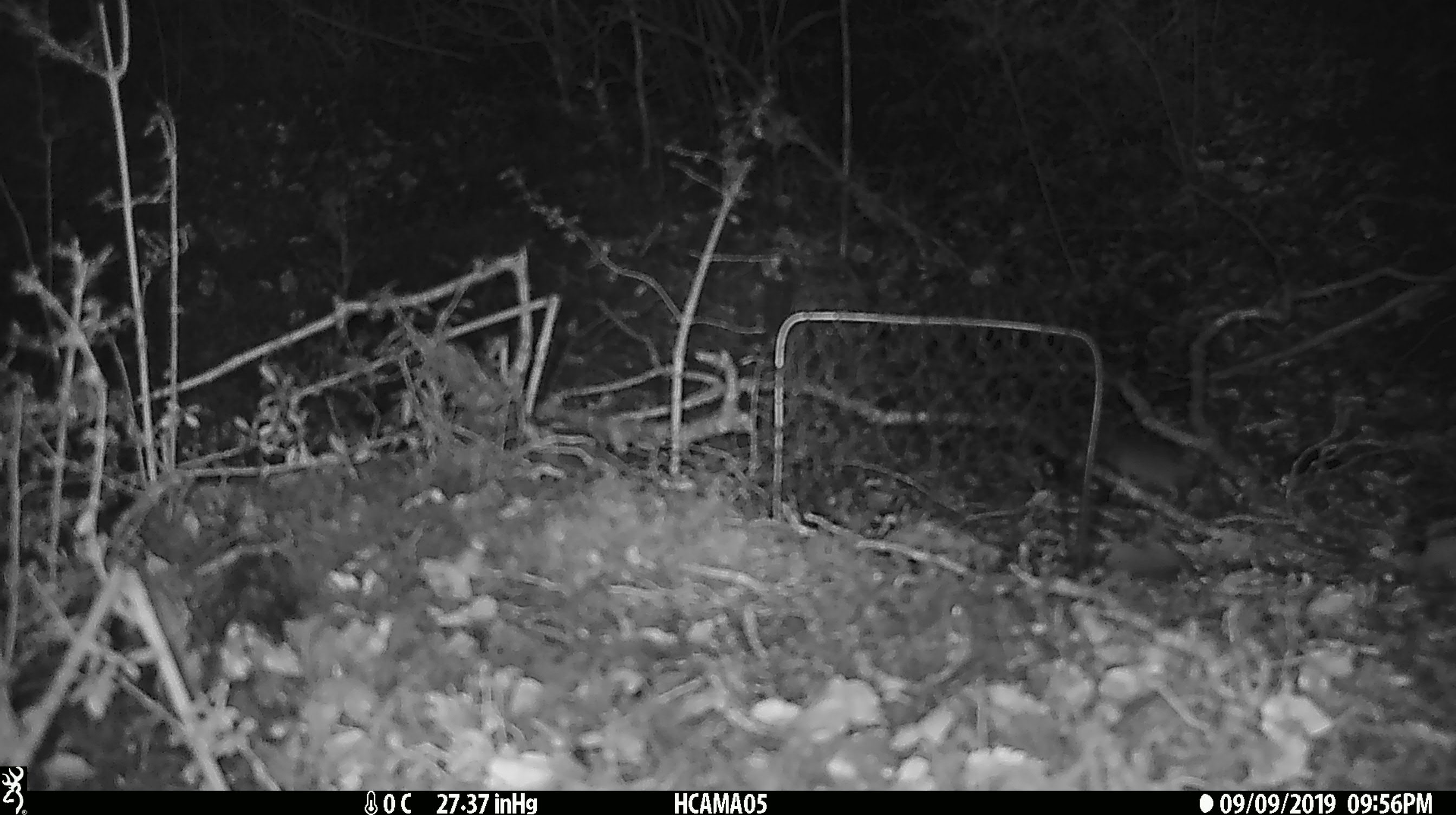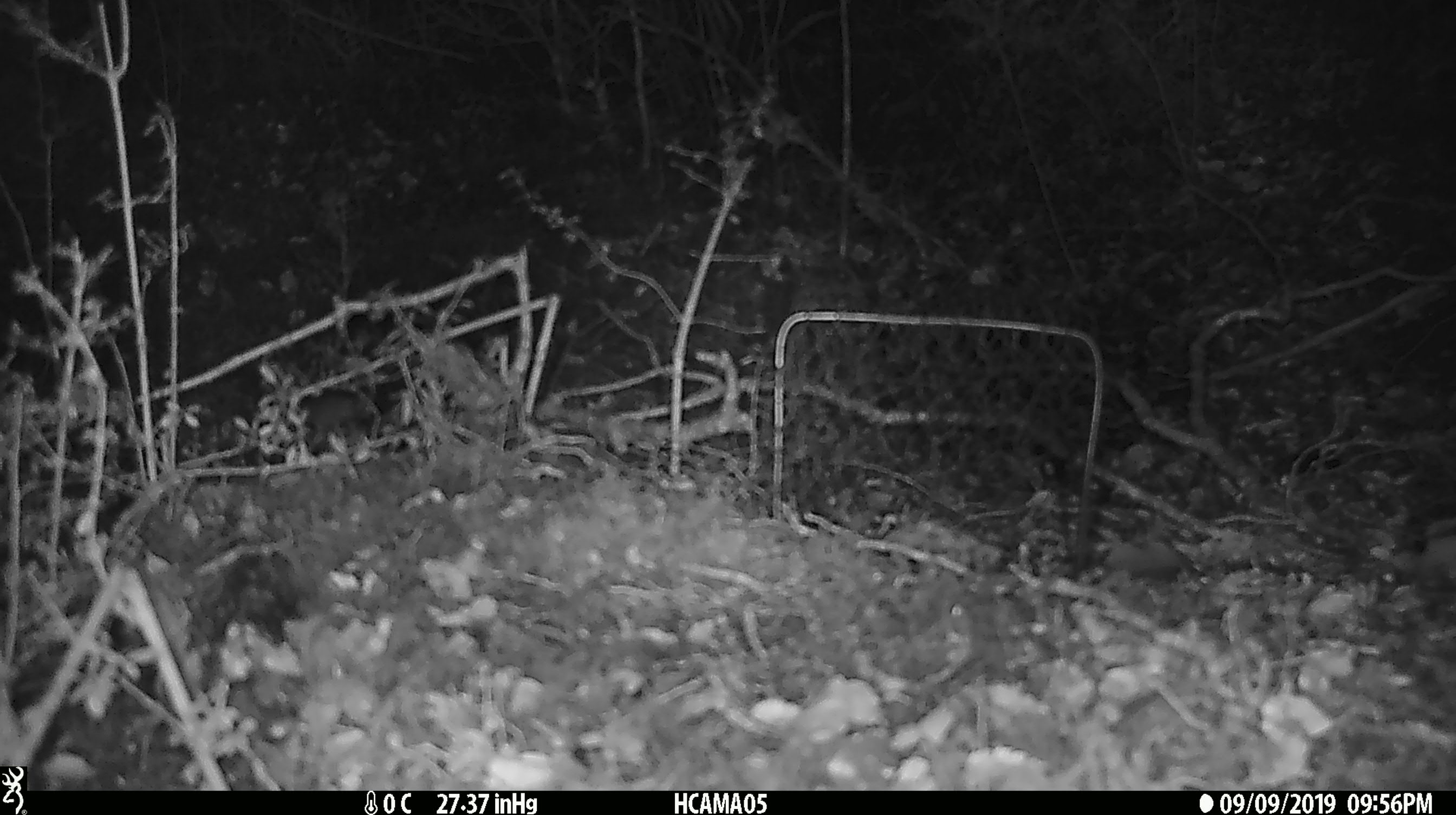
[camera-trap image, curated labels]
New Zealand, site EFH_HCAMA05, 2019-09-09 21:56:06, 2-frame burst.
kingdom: Animalia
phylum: Chordata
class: Mammalia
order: Rodentia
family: Muridae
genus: Mus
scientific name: Mus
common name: mouse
Mouse (Mus).